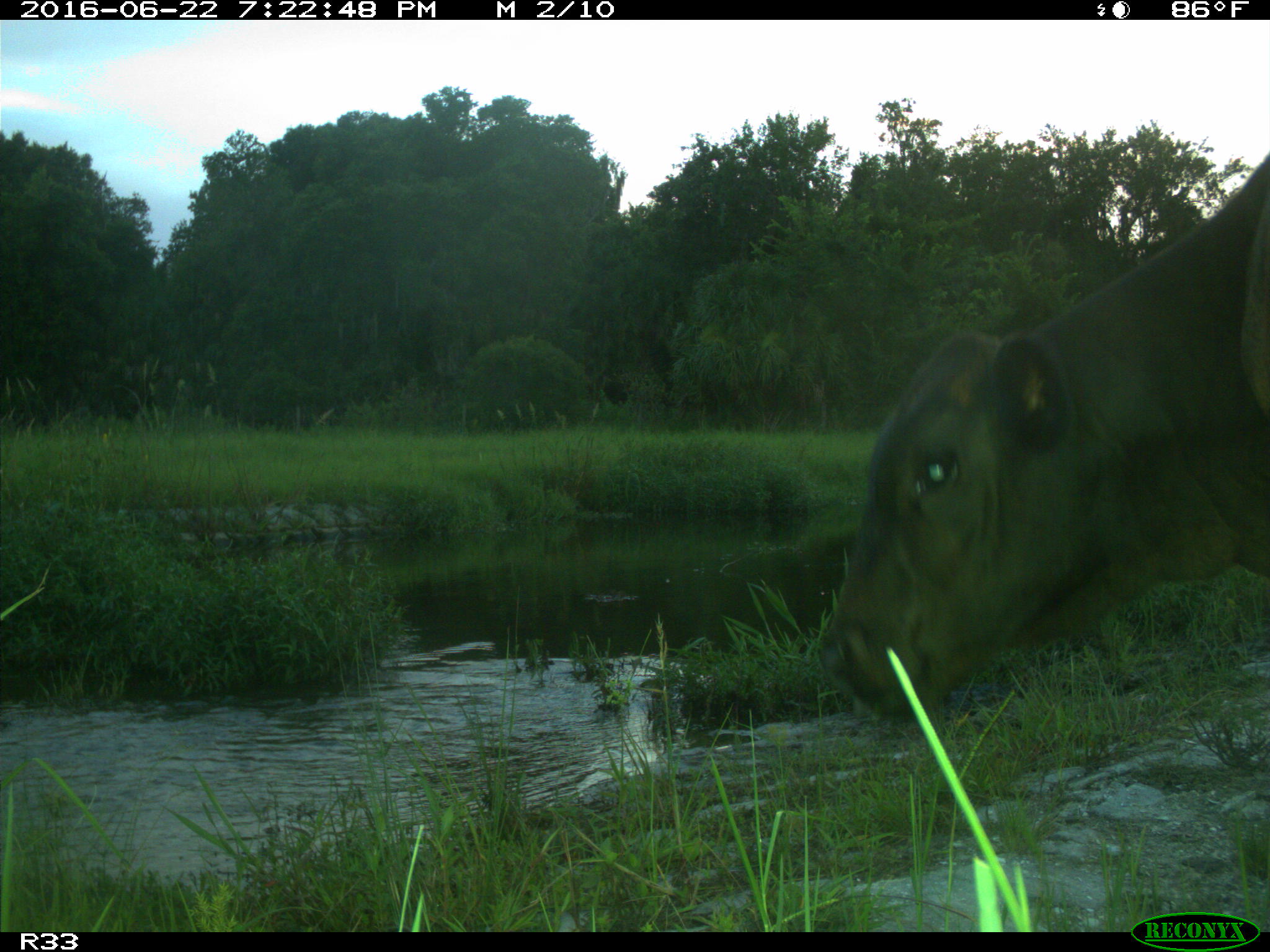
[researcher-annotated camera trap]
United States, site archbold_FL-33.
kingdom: Animalia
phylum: Chordata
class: Mammalia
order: Artiodactyla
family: Bovidae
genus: Bos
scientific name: Bos taurus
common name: domestic cow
Bos taurus (domestic cow).